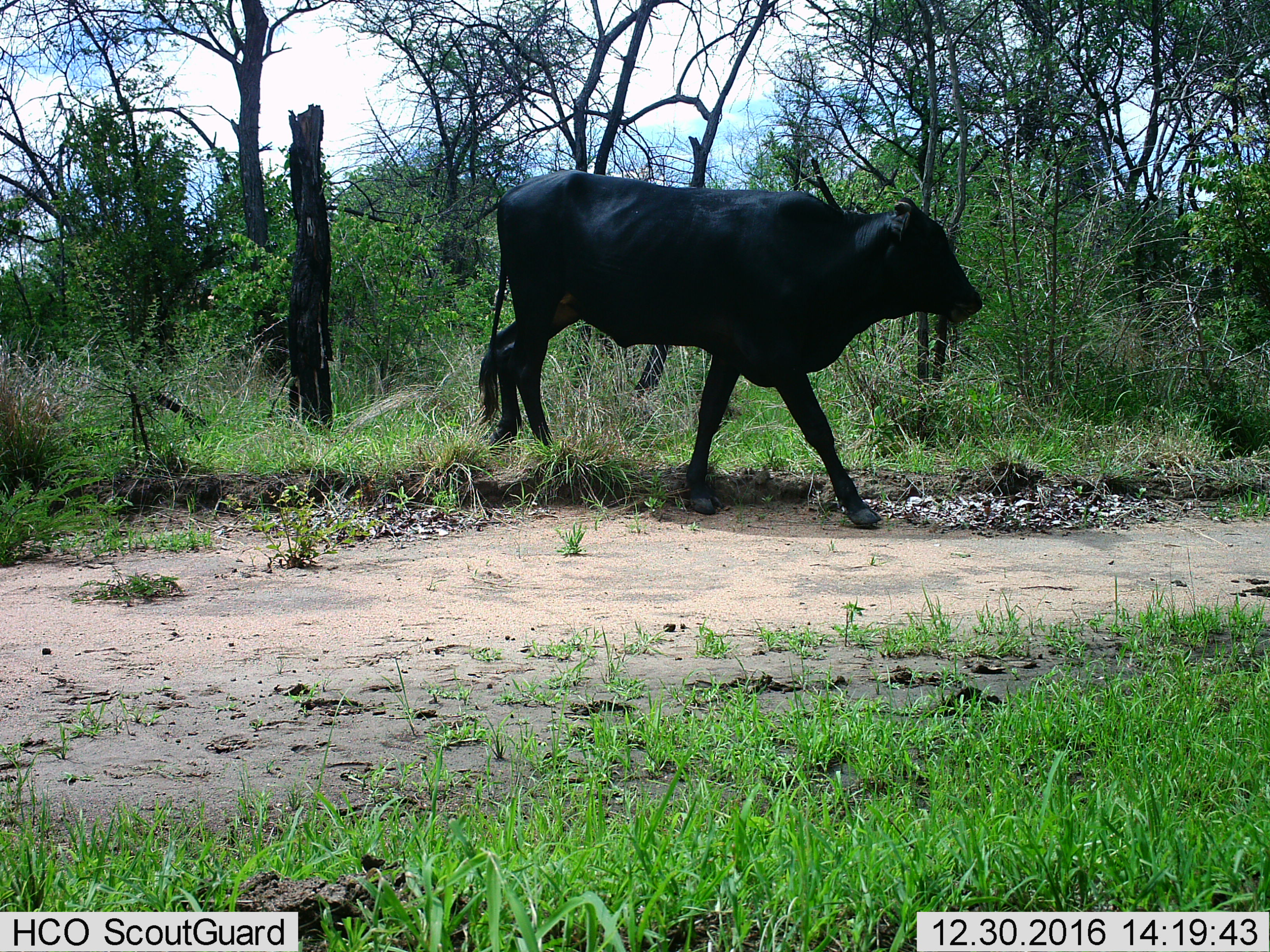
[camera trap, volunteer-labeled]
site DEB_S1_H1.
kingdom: Animalia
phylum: Chordata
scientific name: Vertebrata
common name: domestic animal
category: domesticanimal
Domesticanimal (domestic animal) (Vertebrata), count 1. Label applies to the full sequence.